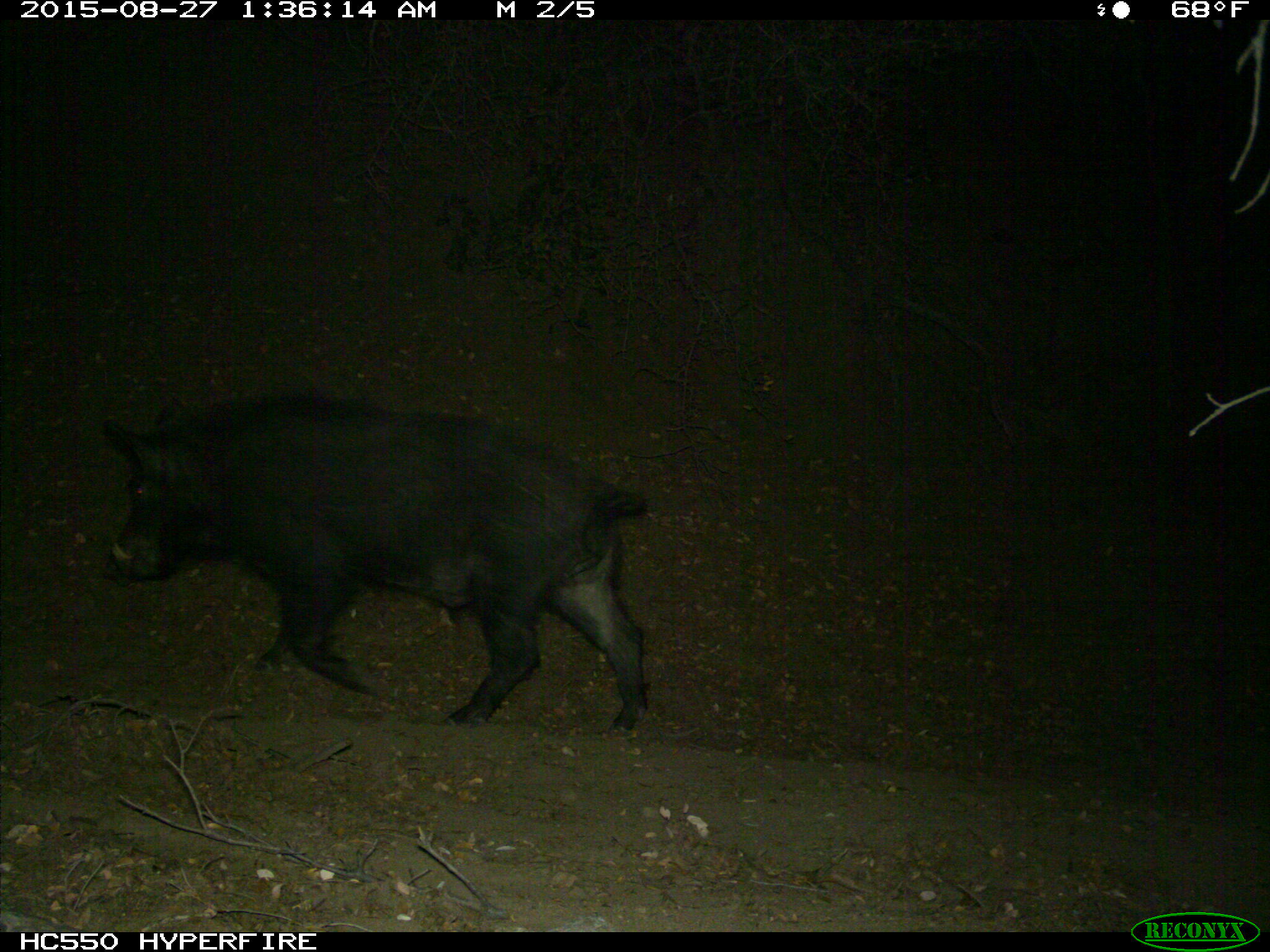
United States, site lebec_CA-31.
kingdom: Animalia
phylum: Chordata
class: Mammalia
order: Artiodactyla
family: Suidae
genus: Sus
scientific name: Sus scrofa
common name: wild boar